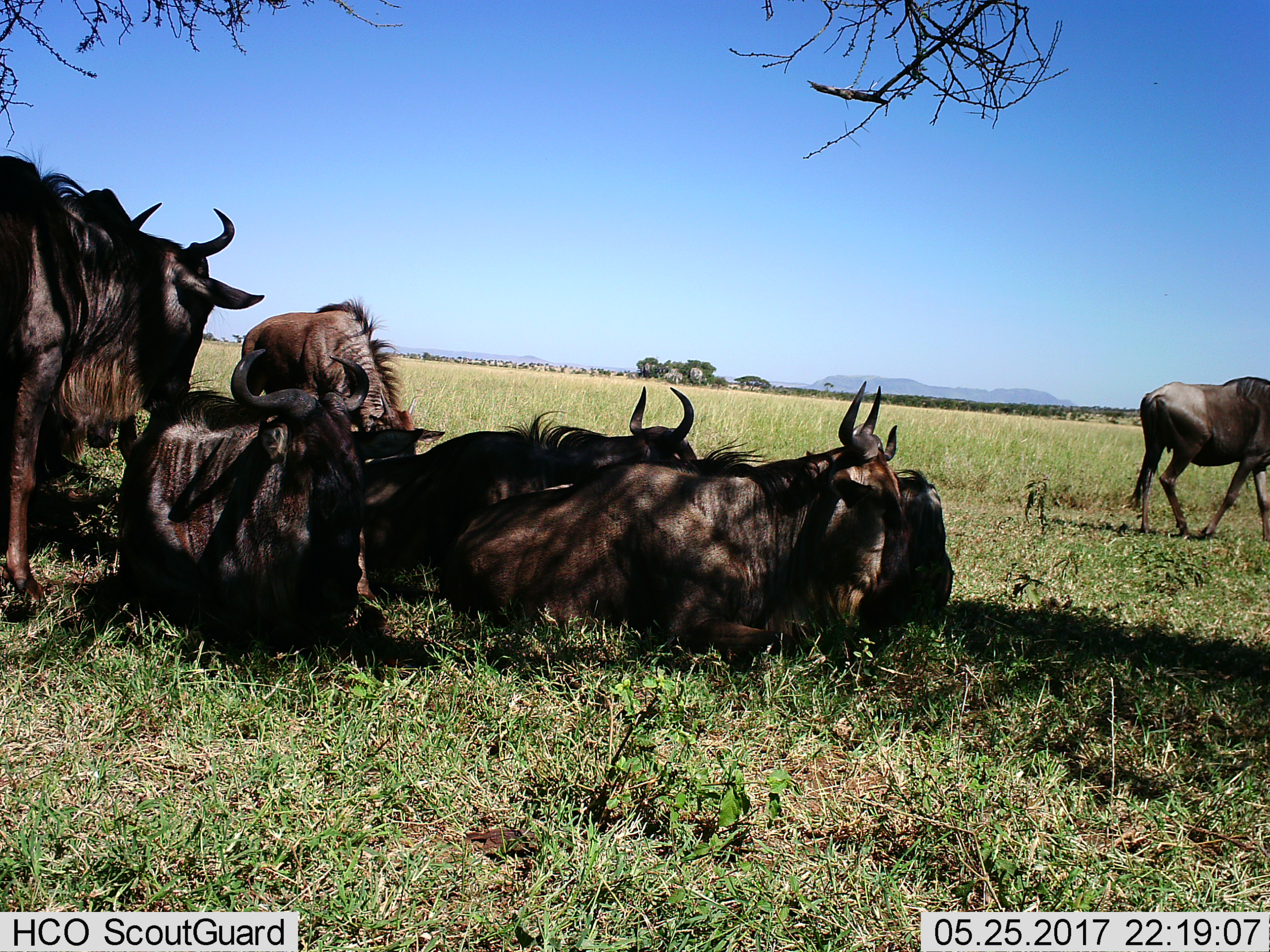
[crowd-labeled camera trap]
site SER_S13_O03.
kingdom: Animalia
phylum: Chordata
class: Mammalia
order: Artiodactyla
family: Bovidae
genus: Connochaetes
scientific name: Connochaetes taurinus taurinus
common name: blue wildebeest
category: wildebeestblue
Wildebeestblue (blue wildebeest) (Connochaetes taurinus taurinus), count 7. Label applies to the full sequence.